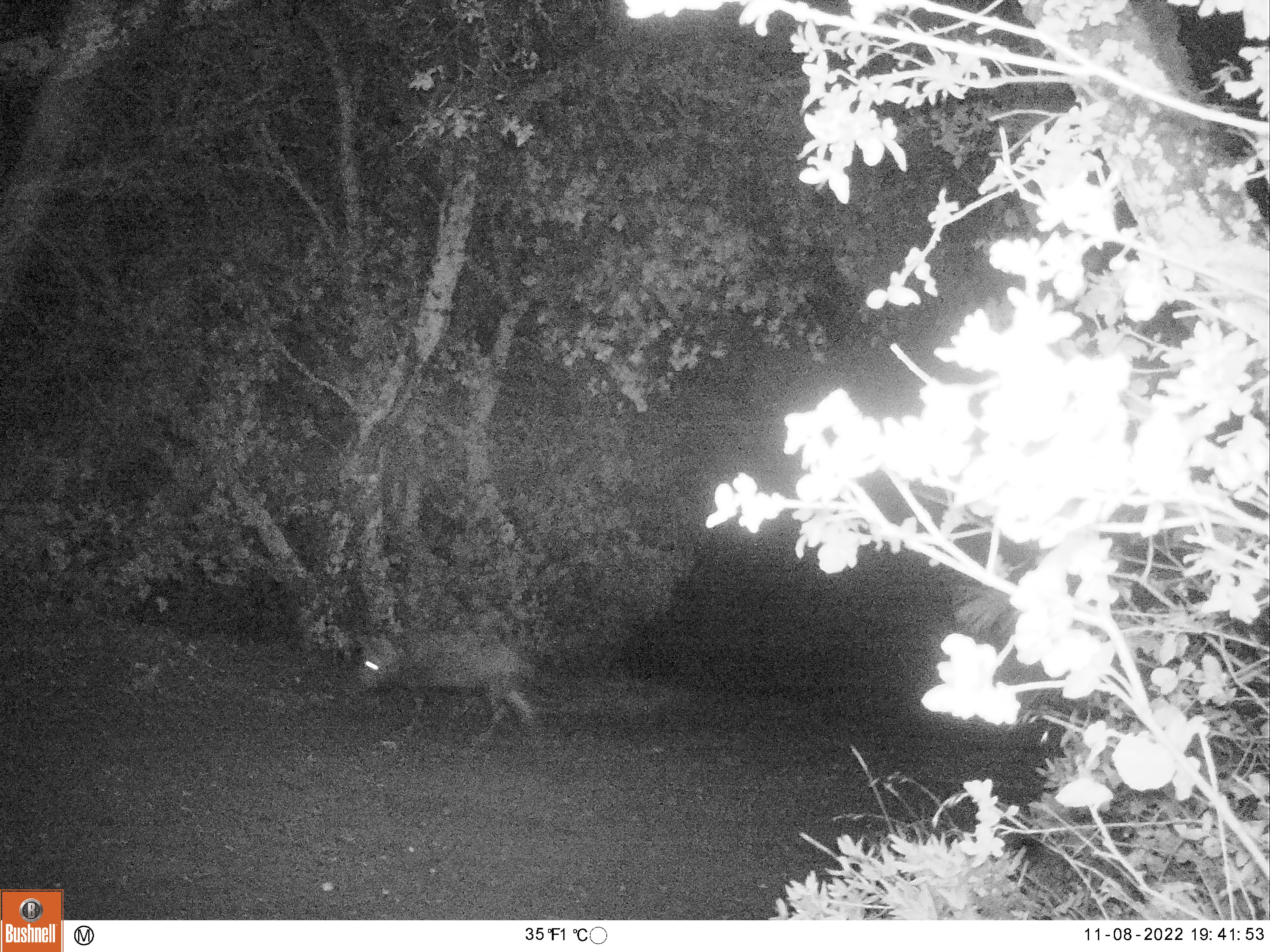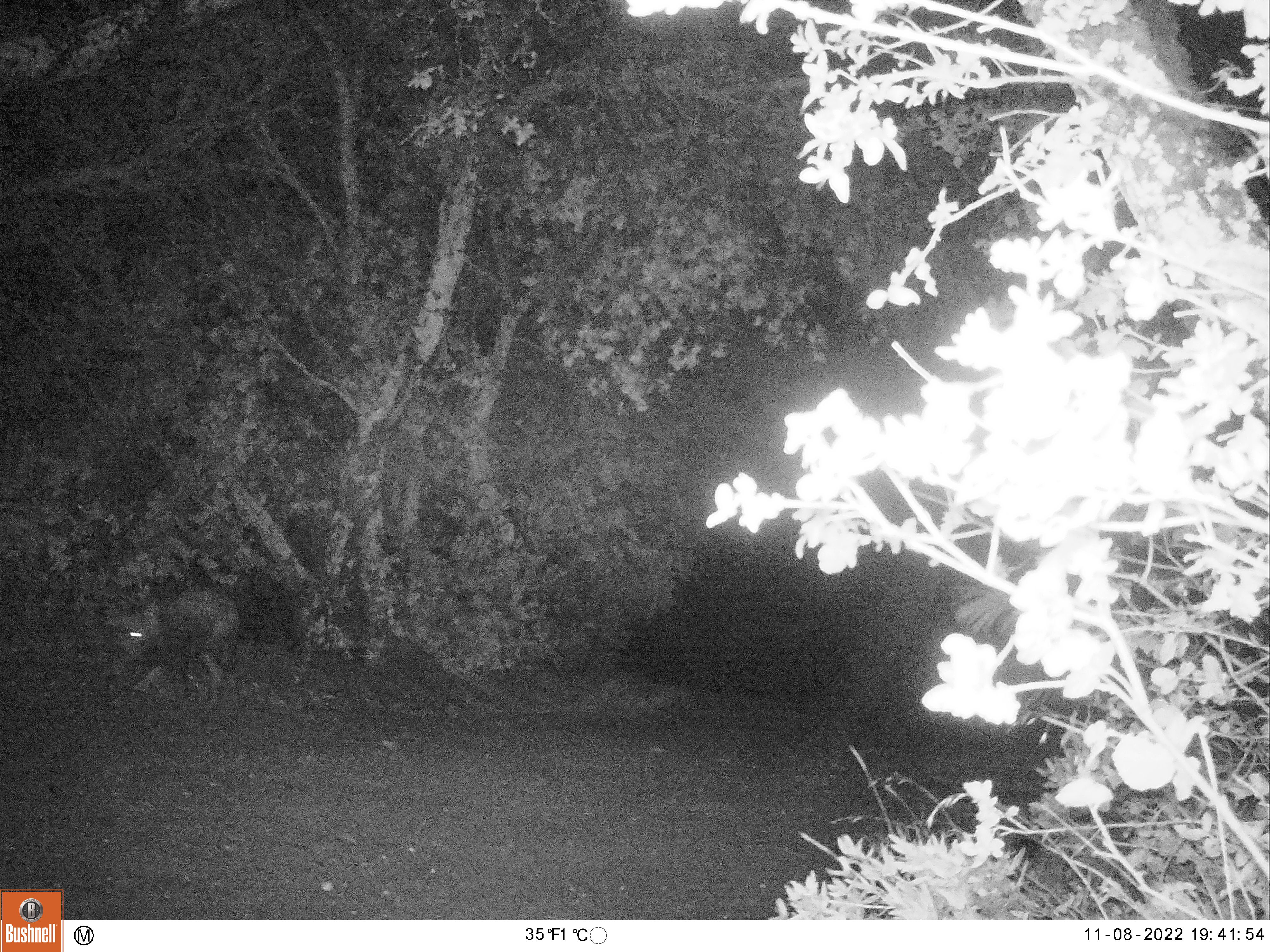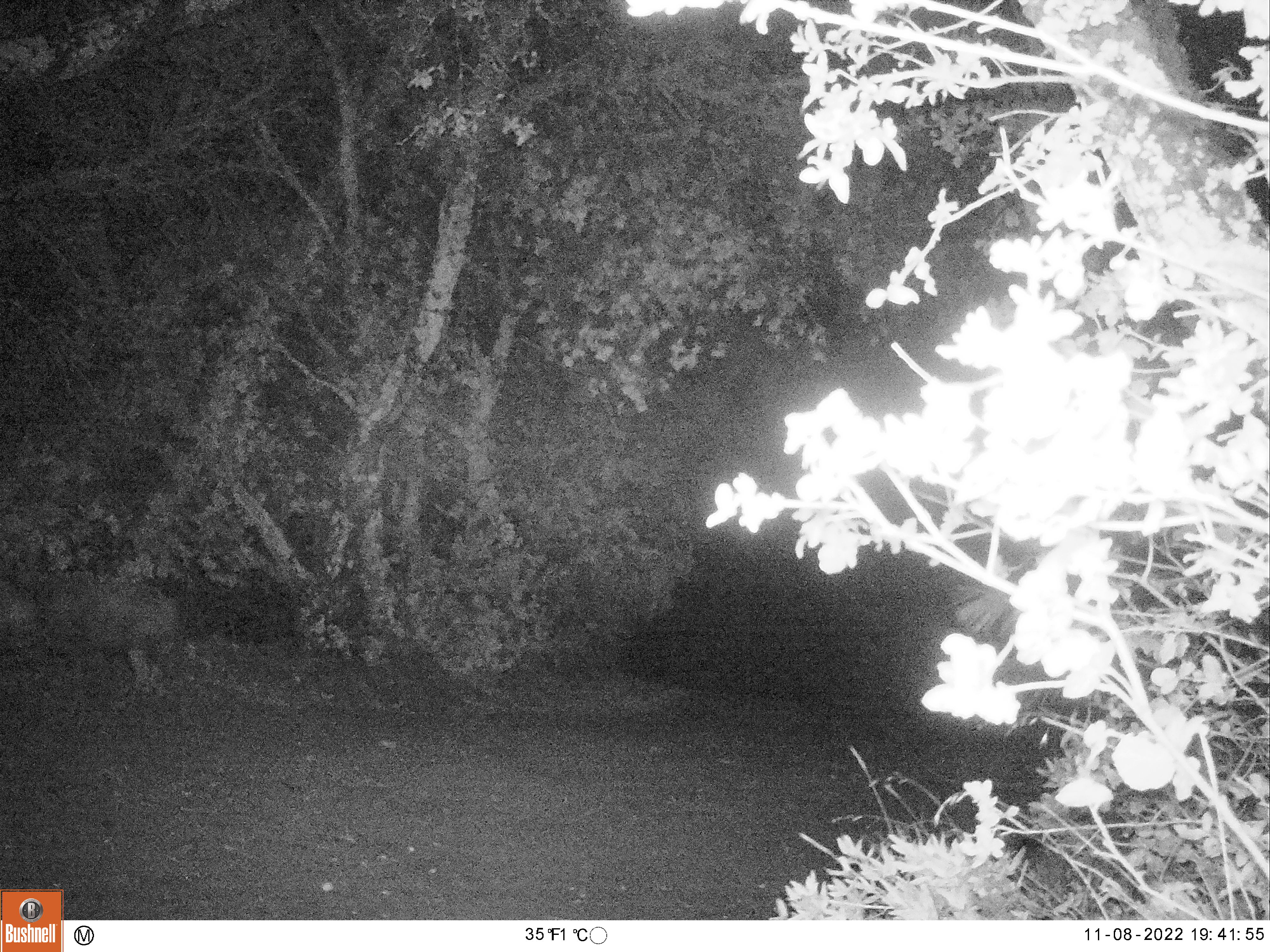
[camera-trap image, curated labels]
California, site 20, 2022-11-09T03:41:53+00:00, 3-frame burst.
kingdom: Animalia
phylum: Chordata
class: Mammalia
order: Artiodactyla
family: Suidae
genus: Sus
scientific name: Sus scrofa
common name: wild boar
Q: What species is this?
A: Wild boar (Sus scrofa).